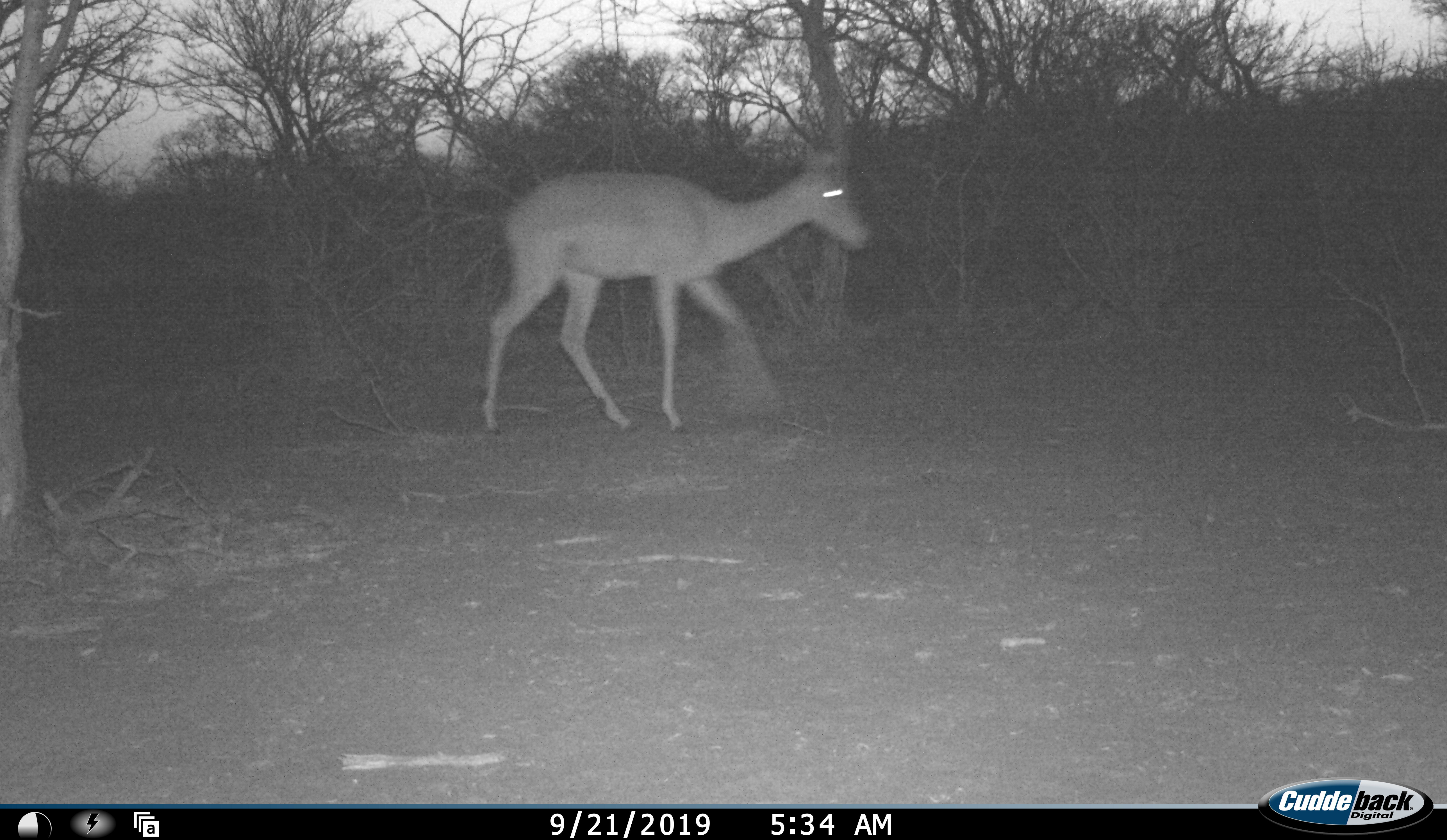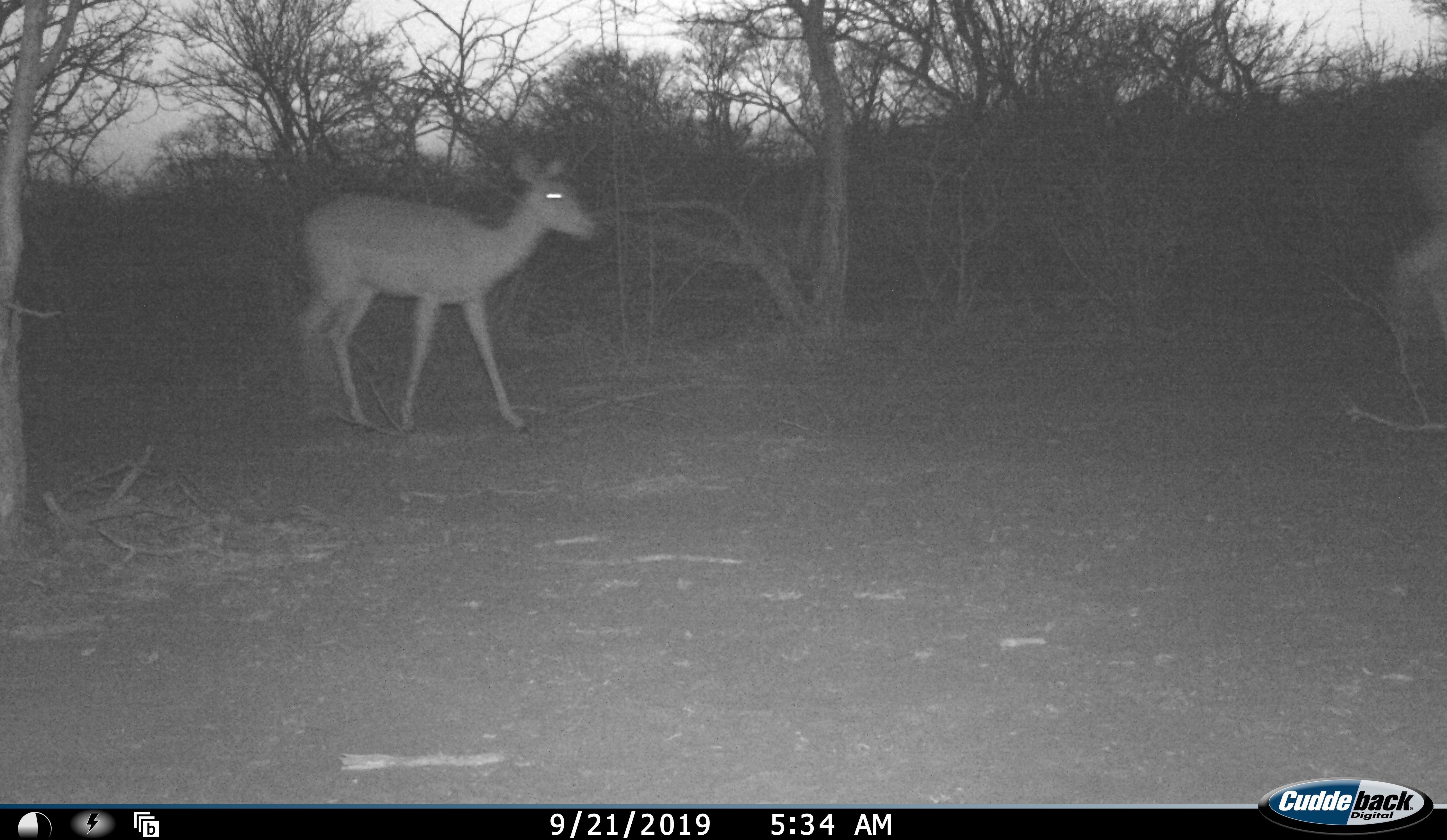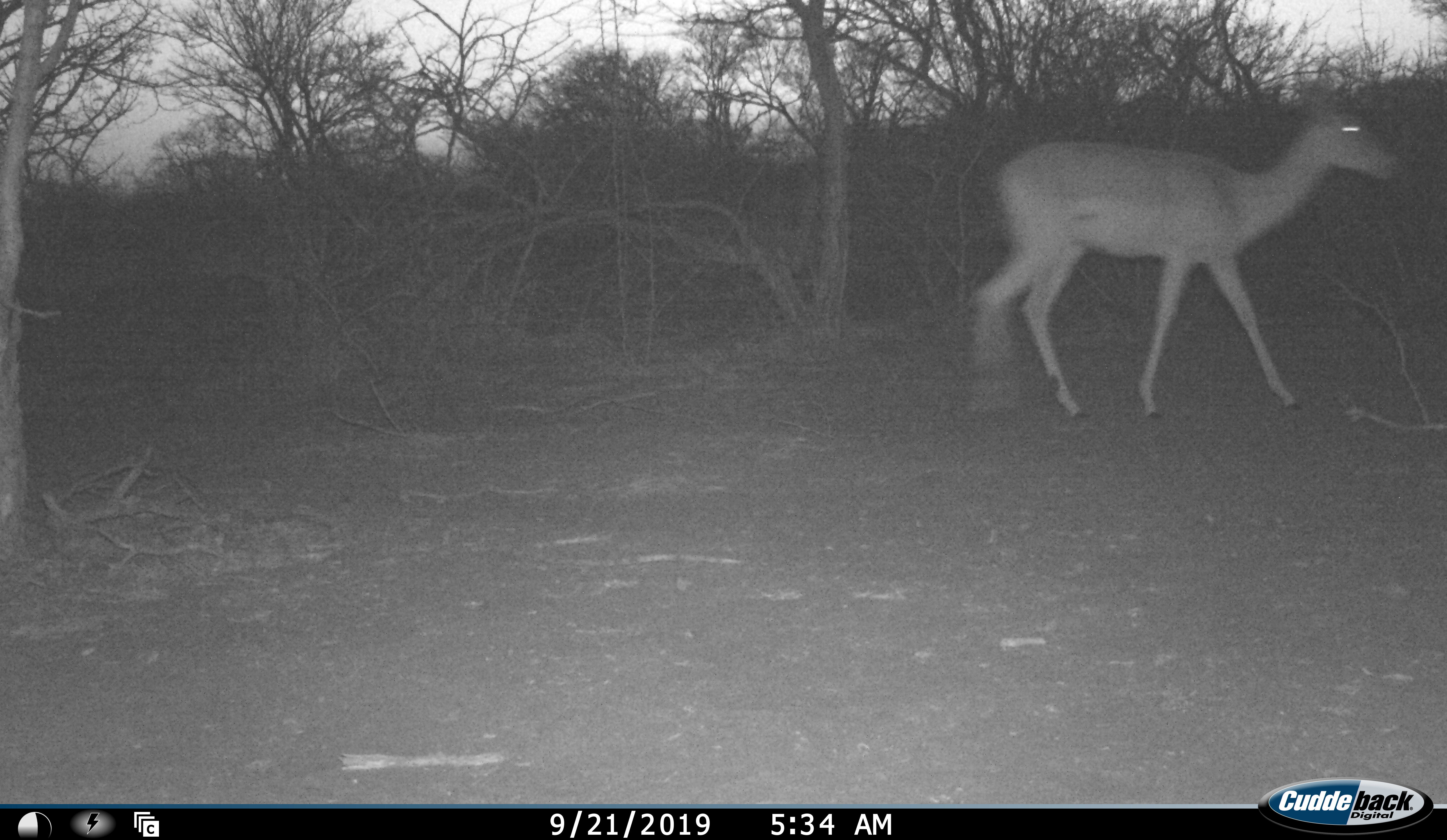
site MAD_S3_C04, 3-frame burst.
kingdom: Animalia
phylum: Chordata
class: Mammalia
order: Artiodactyla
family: Bovidae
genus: Aepyceros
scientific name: Aepyceros melampus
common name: impala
Impala (Aepyceros melampus), count 2. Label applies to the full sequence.